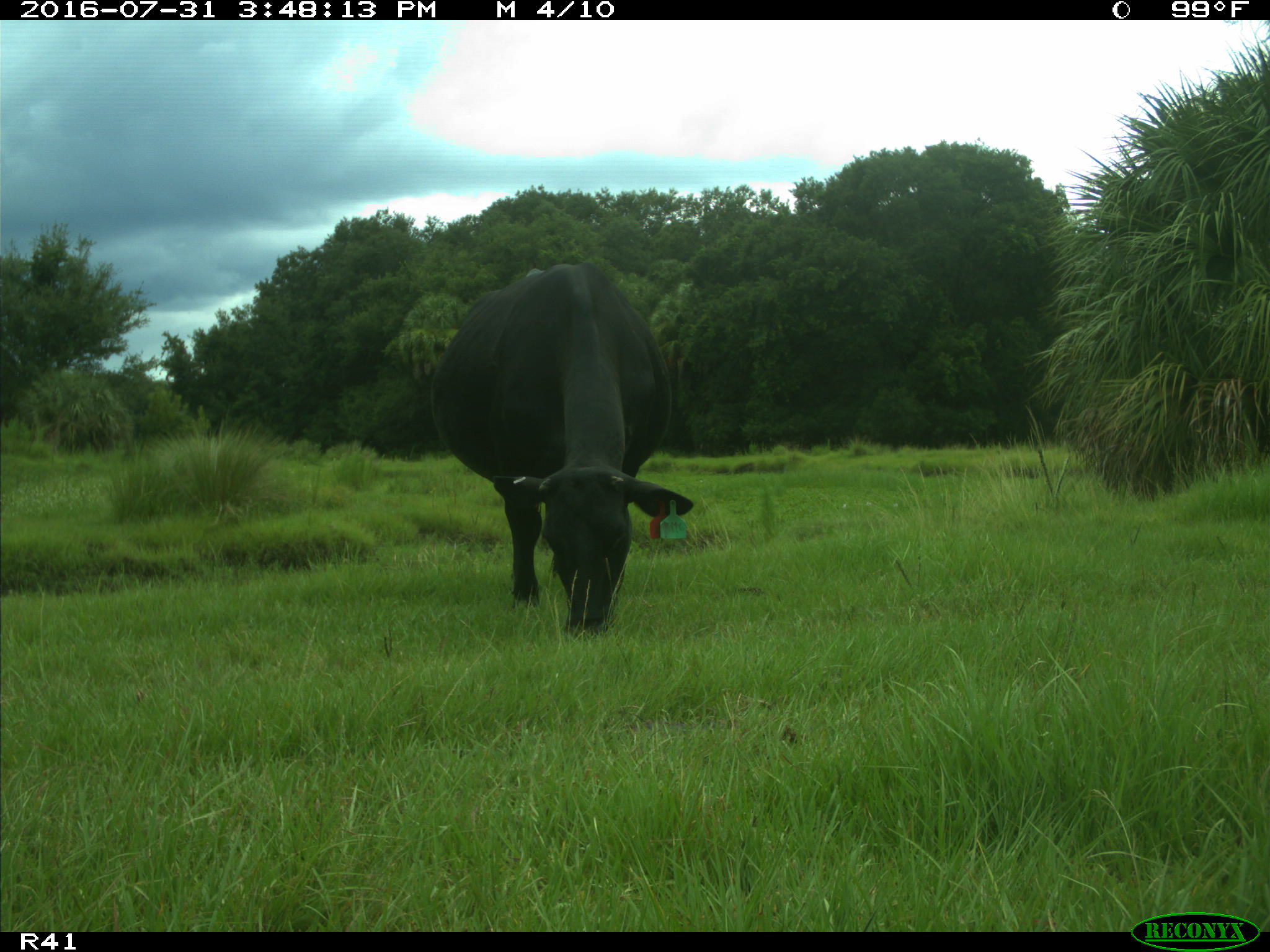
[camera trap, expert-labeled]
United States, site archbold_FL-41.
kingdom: Animalia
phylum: Chordata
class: Mammalia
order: Artiodactyla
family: Bovidae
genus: Bos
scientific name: Bos taurus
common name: domestic cow